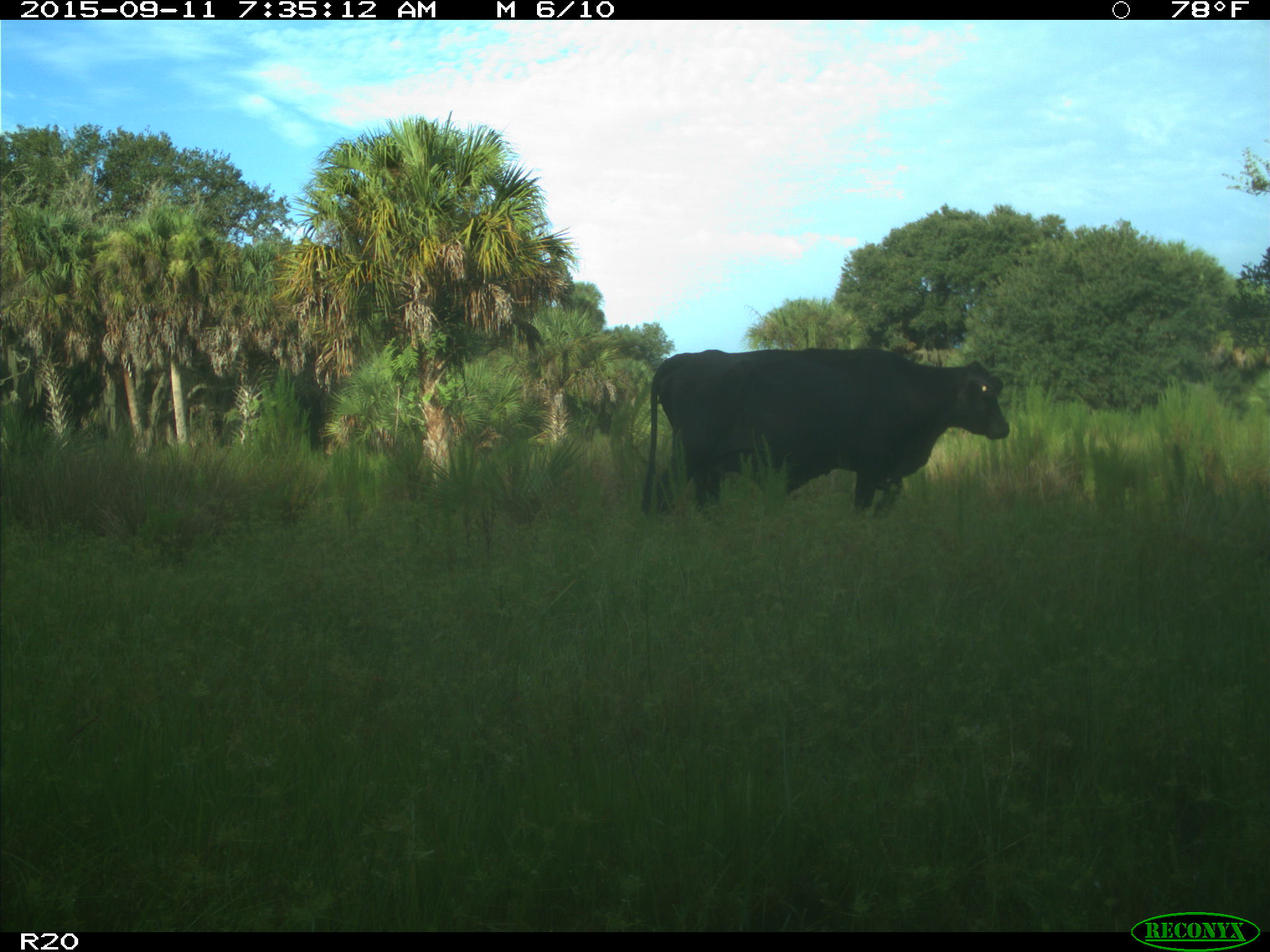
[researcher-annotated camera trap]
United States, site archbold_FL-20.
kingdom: Animalia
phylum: Chordata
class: Mammalia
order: Artiodactyla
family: Bovidae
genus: Bos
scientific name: Bos taurus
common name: domestic cow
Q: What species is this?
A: Bos taurus (domestic cow).